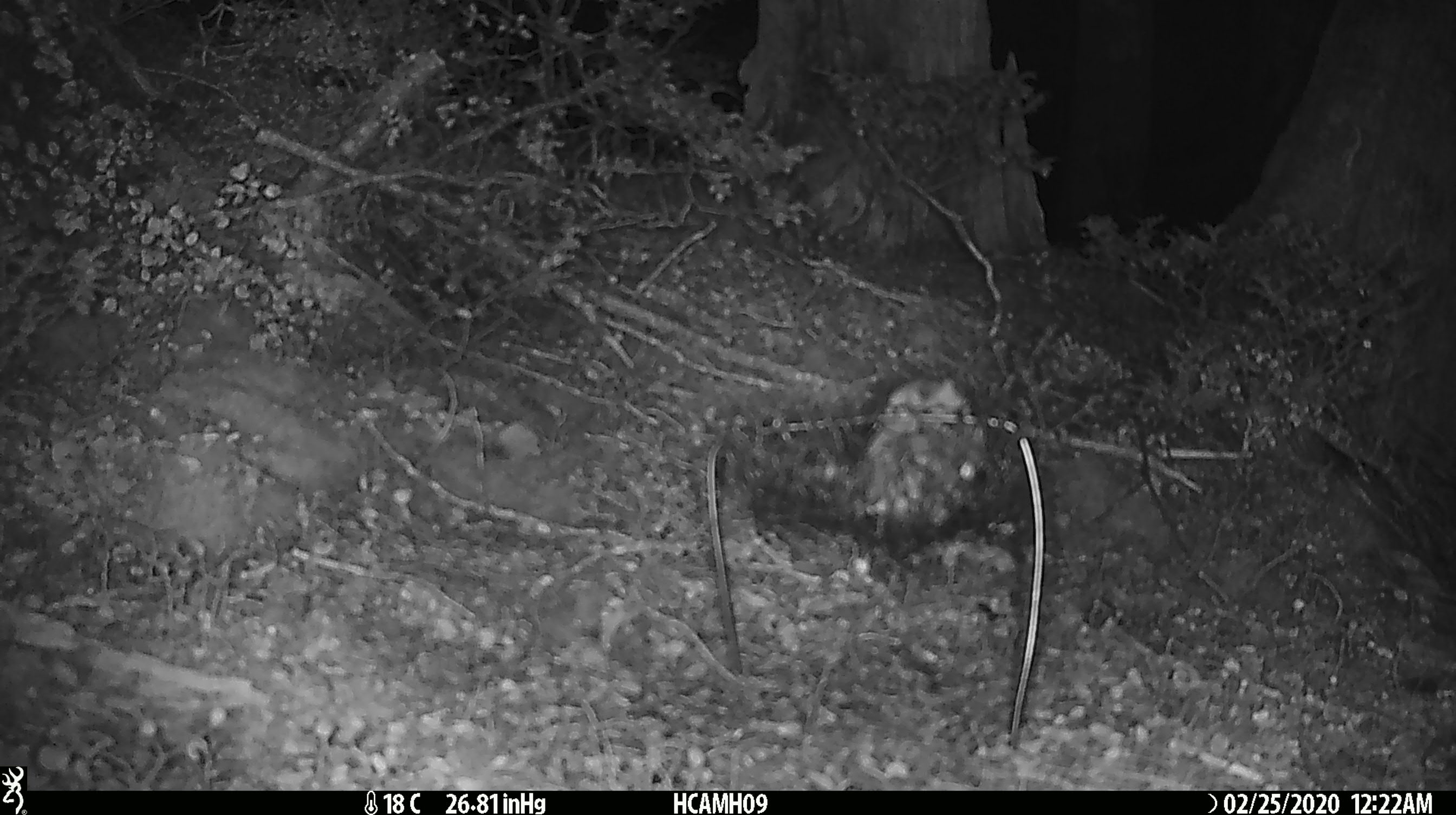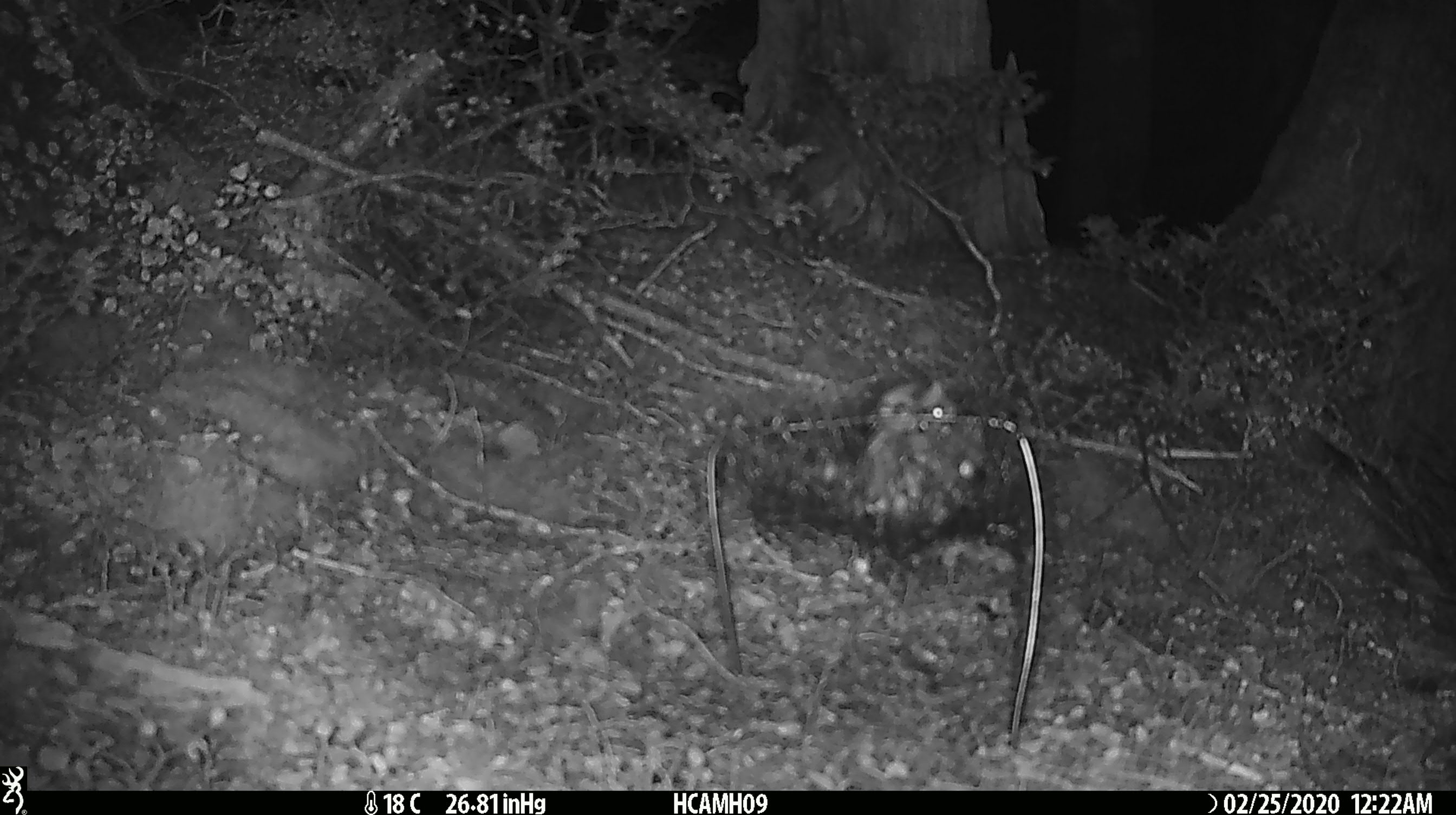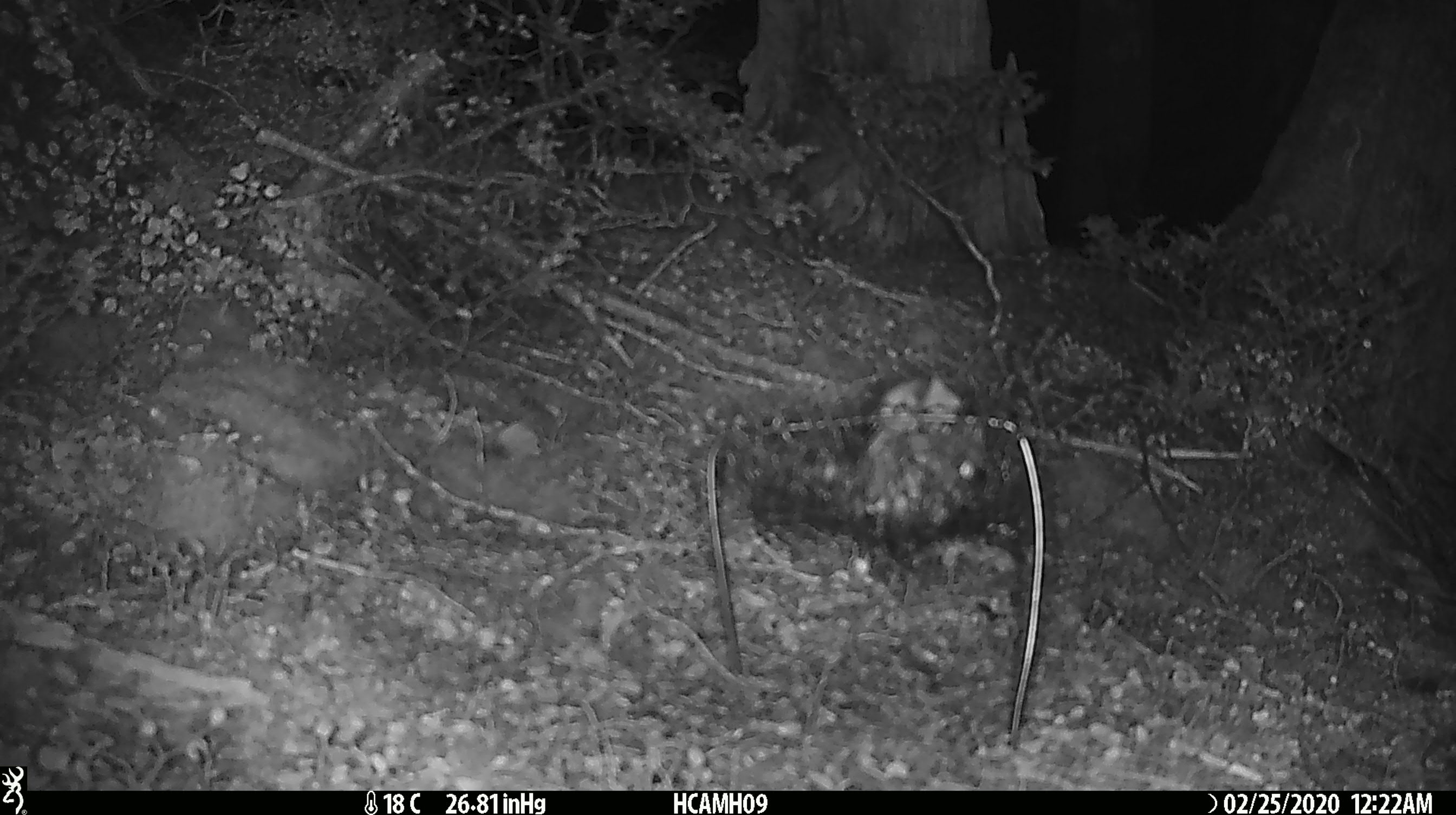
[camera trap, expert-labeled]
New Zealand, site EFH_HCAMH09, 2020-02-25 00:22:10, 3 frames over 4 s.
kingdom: Animalia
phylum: Chordata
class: Mammalia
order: Rodentia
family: Muridae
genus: Mus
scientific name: Mus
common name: mouse